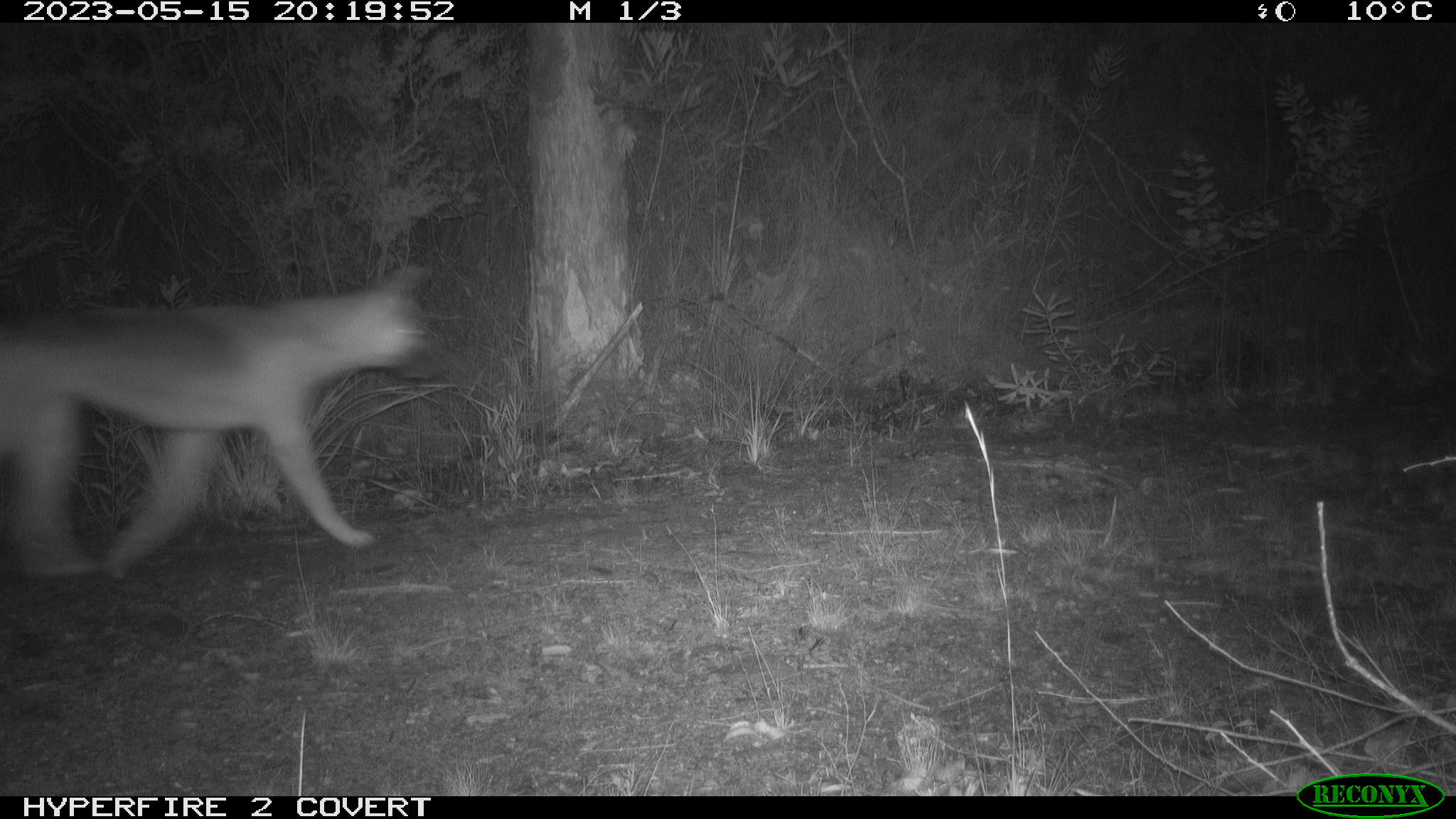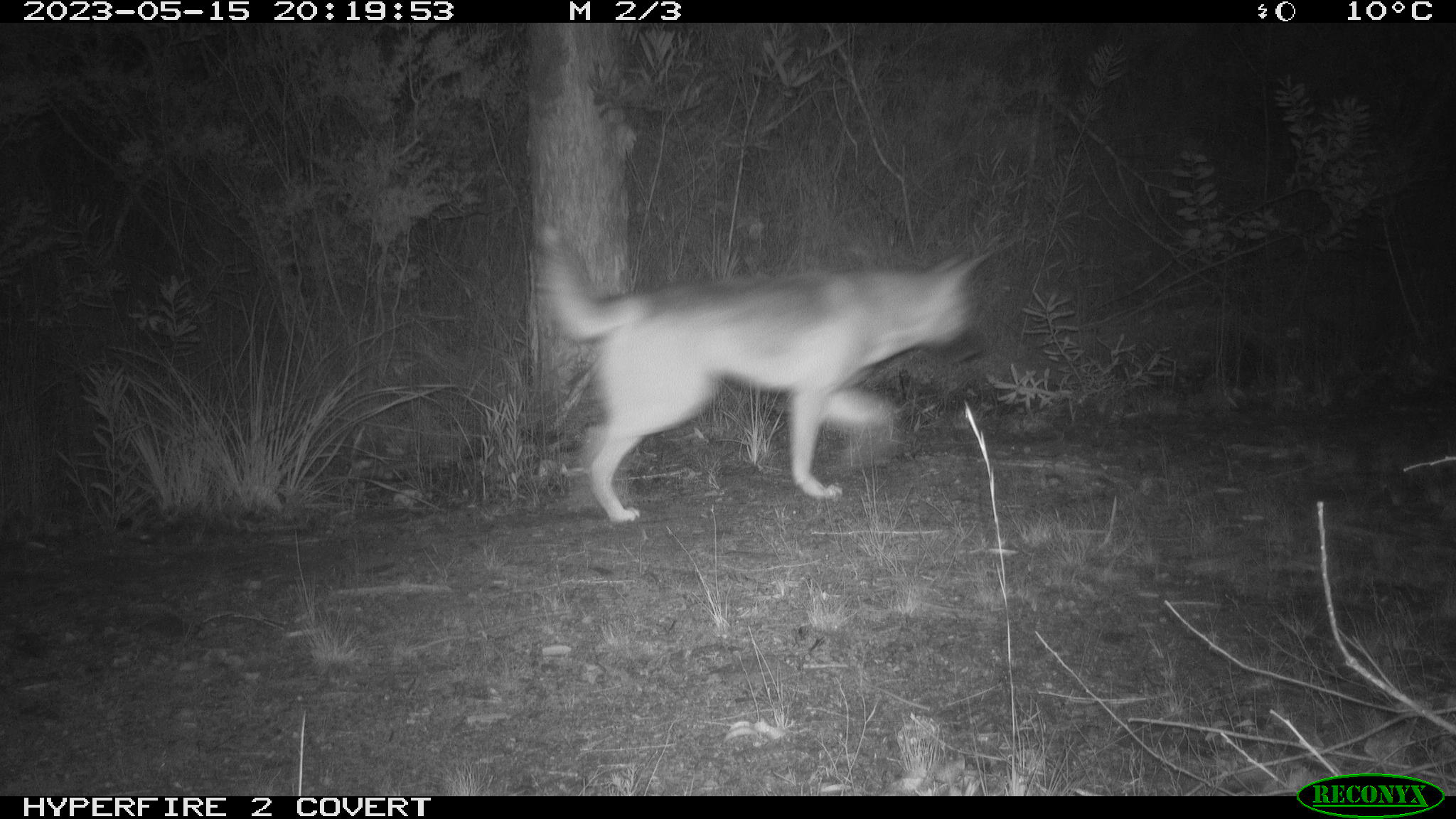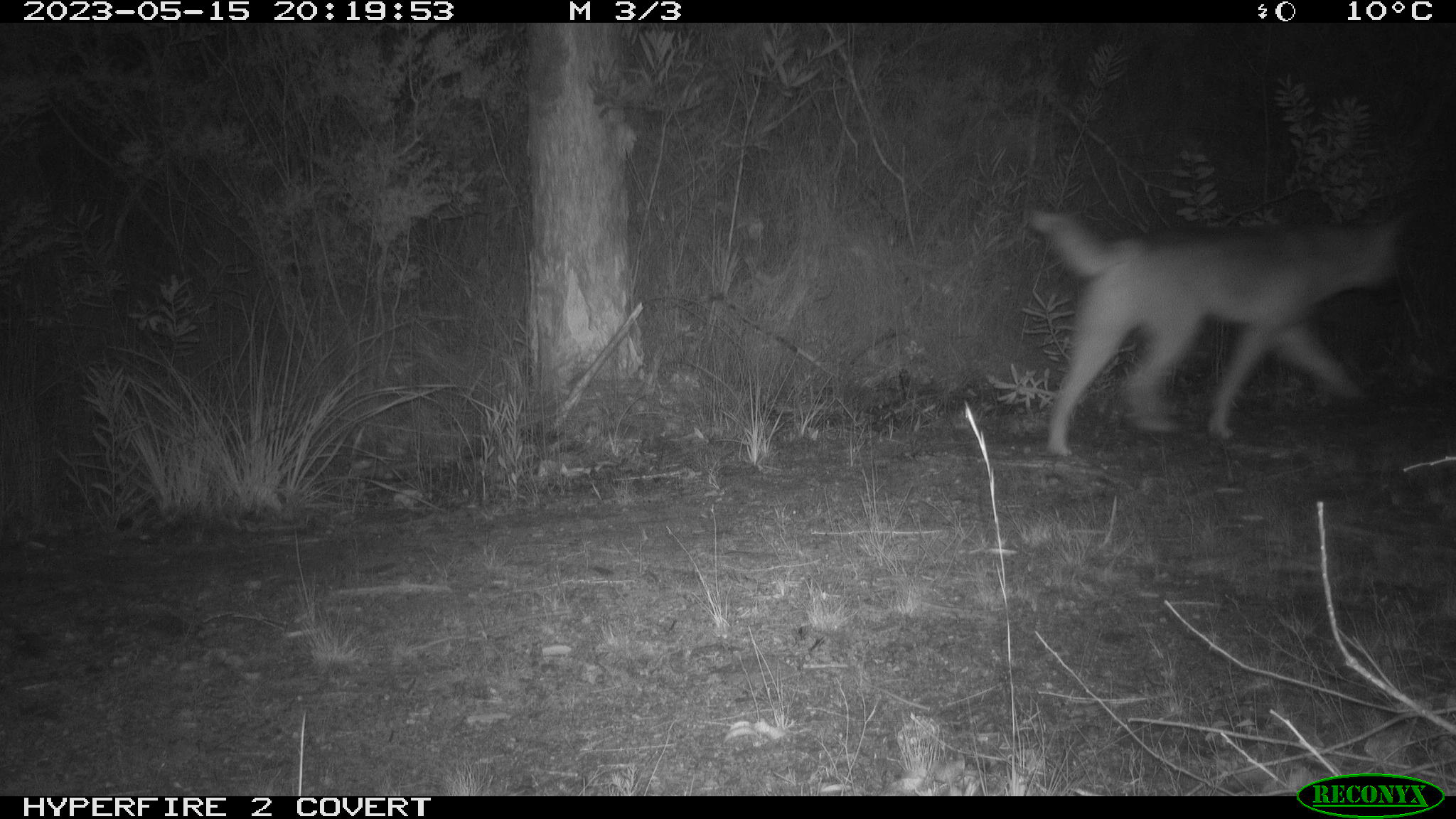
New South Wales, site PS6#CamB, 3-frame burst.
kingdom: Animalia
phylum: Chordata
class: Mammalia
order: Carnivora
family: Canidae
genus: Canis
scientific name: Canis familiaris dingo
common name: dingo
Dingo (Canis familiaris dingo).